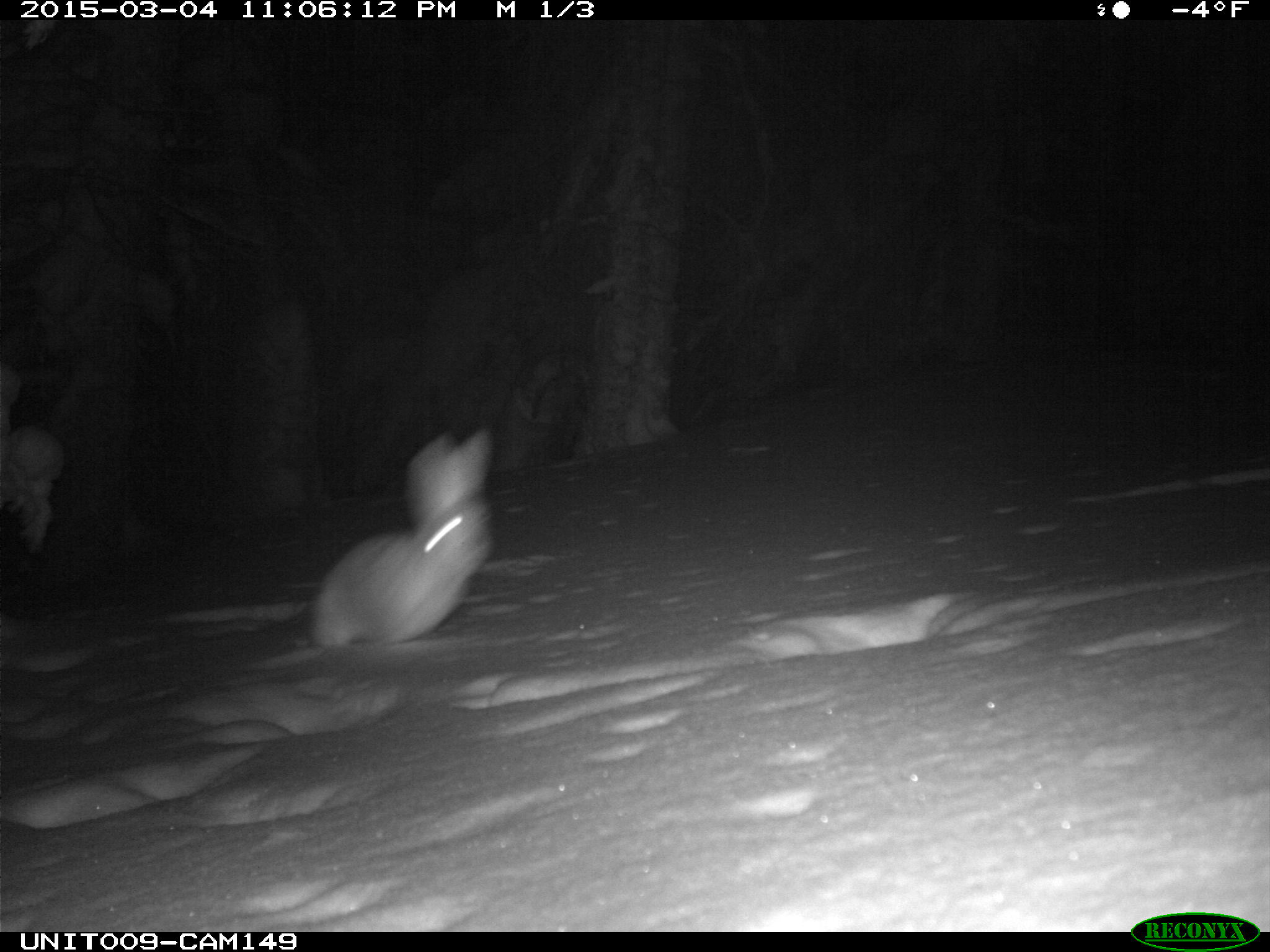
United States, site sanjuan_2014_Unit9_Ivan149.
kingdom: Animalia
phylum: Chordata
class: Mammalia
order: Lagomorpha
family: Leporidae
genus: Lepus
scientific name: Lepus americanus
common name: snowshoe hare